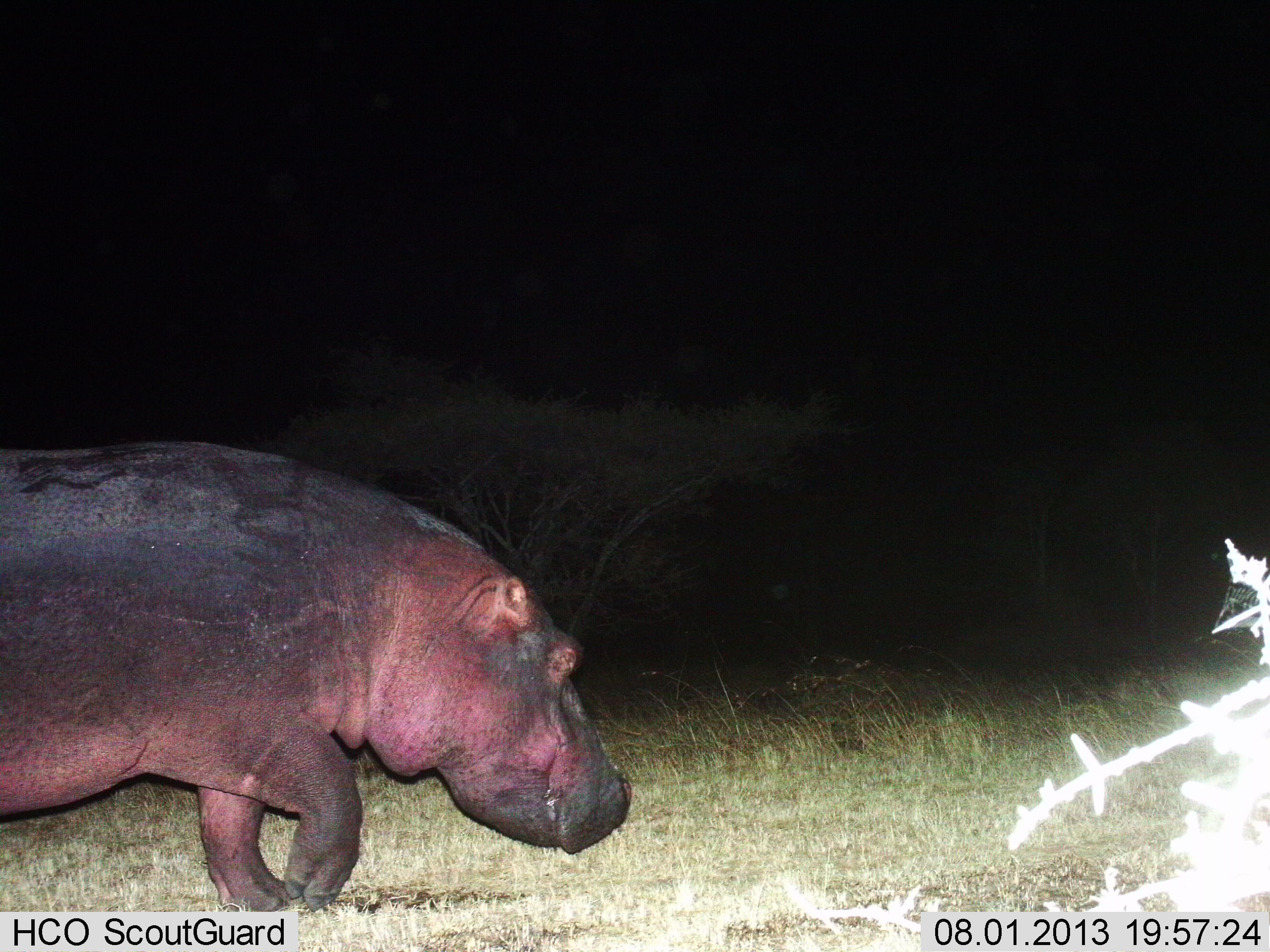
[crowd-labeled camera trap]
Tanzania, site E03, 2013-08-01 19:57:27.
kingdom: Animalia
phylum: Chordata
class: Mammalia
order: Artiodactyla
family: Hippopotamidae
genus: Hippopotamus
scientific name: Hippopotamus amphibius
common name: hippopotamus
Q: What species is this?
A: Hippopotamus (Hippopotamus amphibius).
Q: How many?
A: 1.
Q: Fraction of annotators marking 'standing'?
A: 10%.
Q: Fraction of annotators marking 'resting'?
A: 0%.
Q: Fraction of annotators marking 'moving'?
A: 90%.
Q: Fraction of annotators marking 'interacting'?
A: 0%.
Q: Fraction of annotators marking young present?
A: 0%.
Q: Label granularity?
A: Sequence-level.